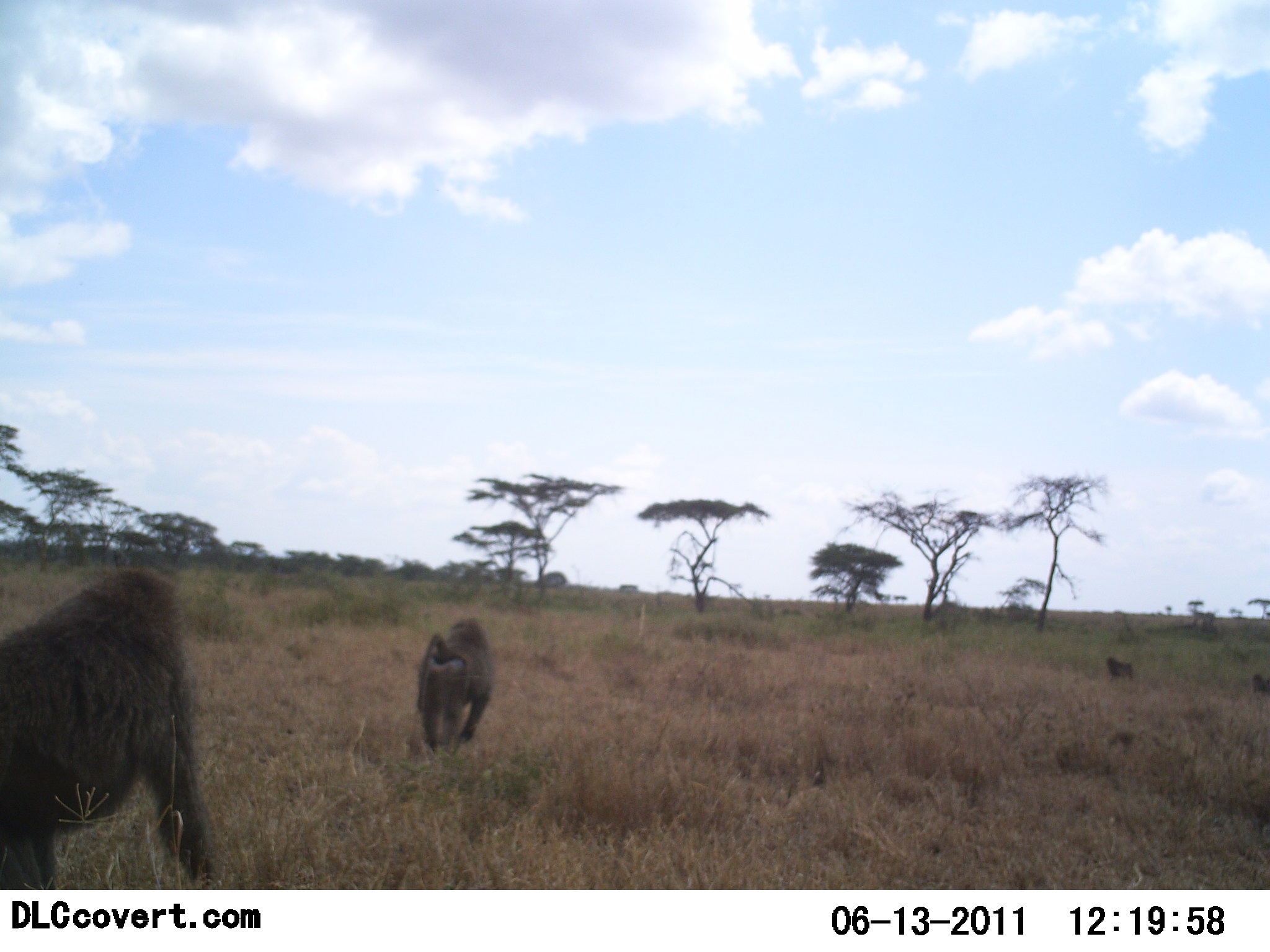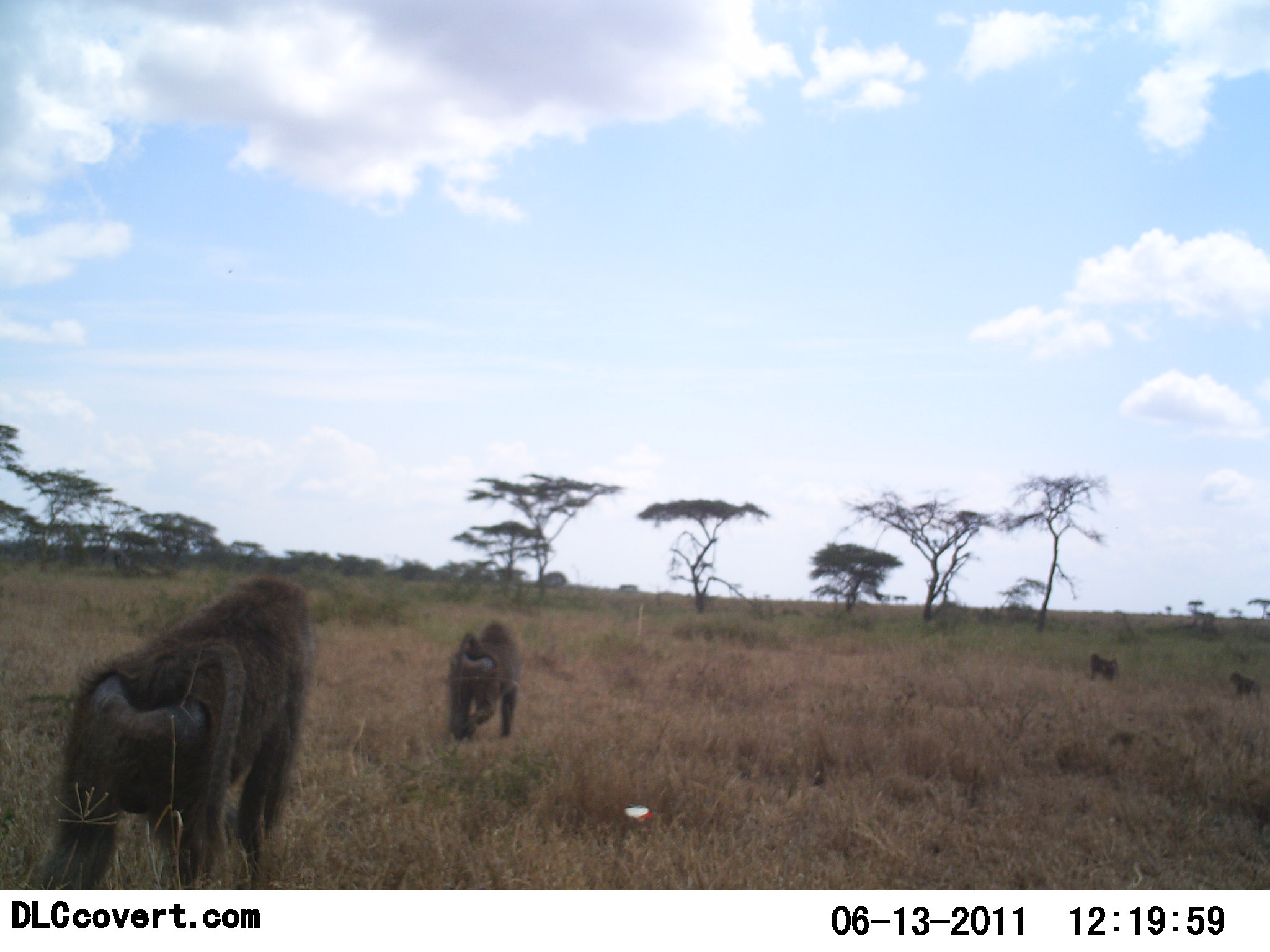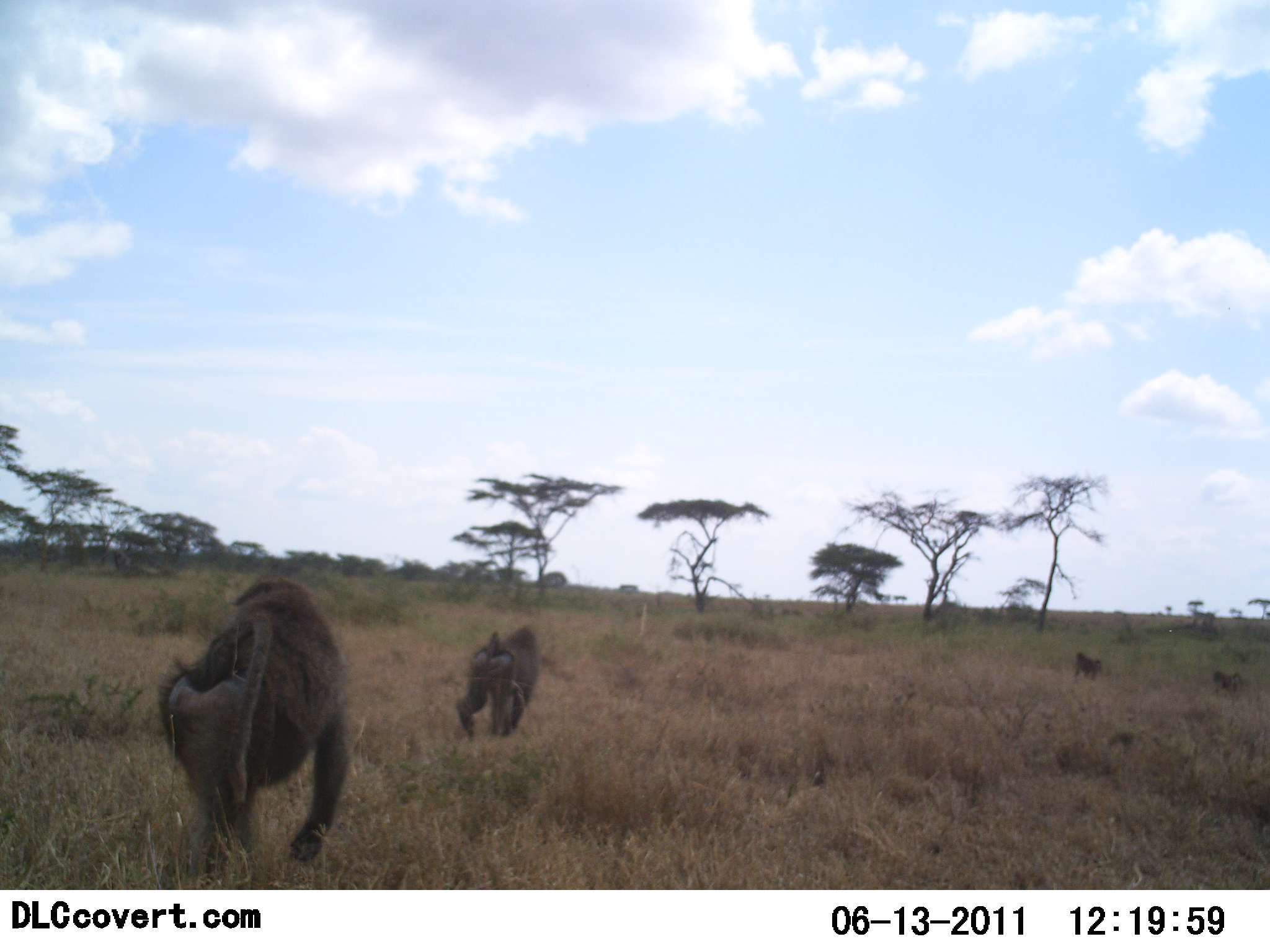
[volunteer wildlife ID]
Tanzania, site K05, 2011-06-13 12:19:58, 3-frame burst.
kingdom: Animalia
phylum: Chordata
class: Mammalia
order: Primates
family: Cercopithecidae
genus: Papio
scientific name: Papio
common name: baboon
Baboon (Papio), count 4. Behavior (volunteer vote fractions): standing 0%, resting 0%, moving 100%, interacting 0%. Young present (vote fraction): 0%. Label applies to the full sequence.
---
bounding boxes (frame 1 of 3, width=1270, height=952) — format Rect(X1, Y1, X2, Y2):
animal: Rect(0, 571, 213, 890); Rect(415, 617, 491, 756); Rect(1107, 655, 1134, 680); Rect(1252, 673, 1270, 693)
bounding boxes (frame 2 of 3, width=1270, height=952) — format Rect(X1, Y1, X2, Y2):
animal: Rect(34, 576, 317, 891); Rect(450, 620, 525, 742); Rect(1228, 670, 1261, 699); Rect(1088, 652, 1119, 682)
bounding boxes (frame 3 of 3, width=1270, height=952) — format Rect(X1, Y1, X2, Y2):
animal: Rect(159, 573, 348, 890); Rect(456, 623, 543, 741); Rect(1211, 669, 1243, 700); Rect(1072, 652, 1102, 680)